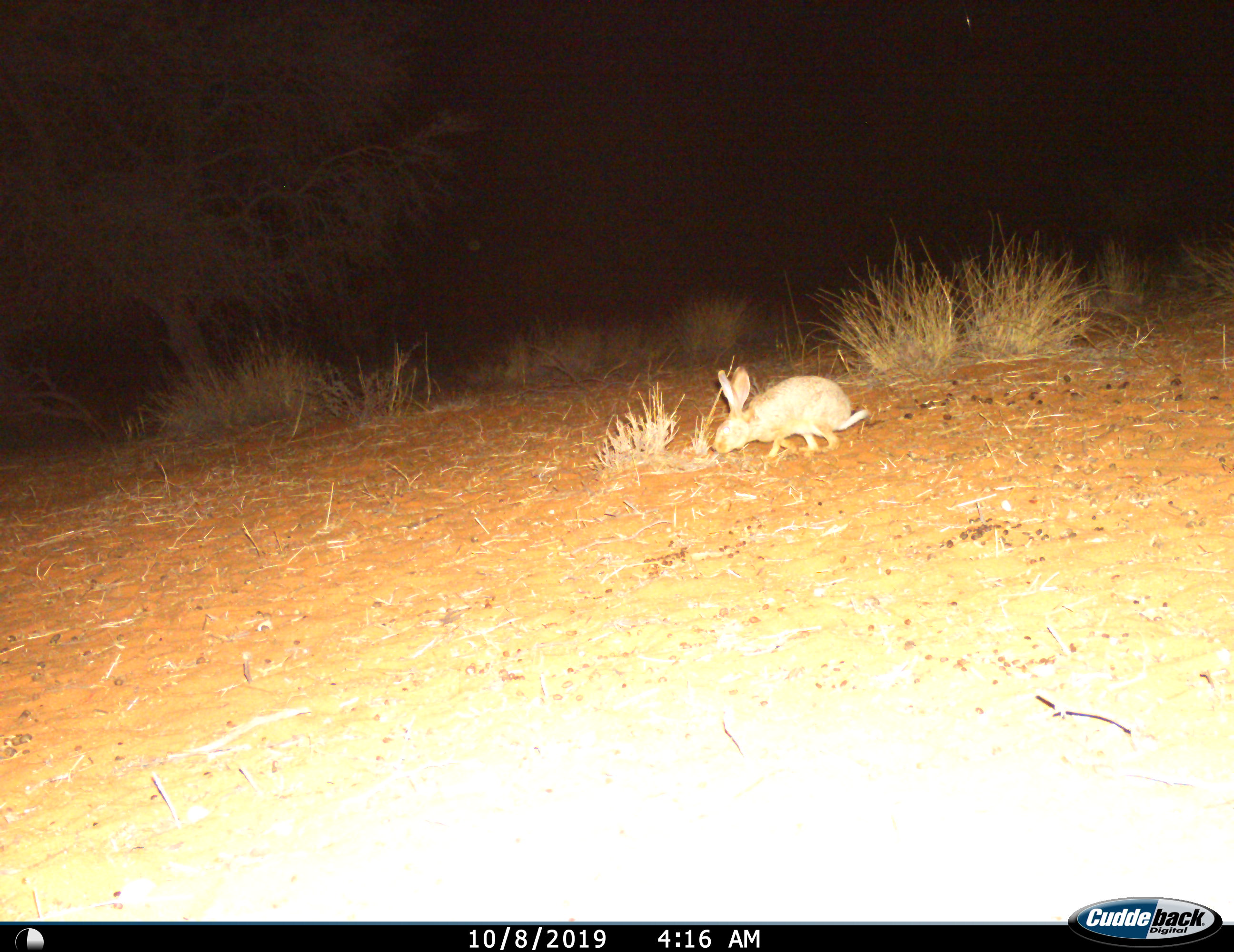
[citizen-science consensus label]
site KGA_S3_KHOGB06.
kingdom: Animalia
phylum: Chordata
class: Mammalia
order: Lagomorpha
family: Leporidae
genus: Lepus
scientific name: Lepus capensis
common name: cape hare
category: harecape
Harecape (cape hare) (Lepus capensis), count 1. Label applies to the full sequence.